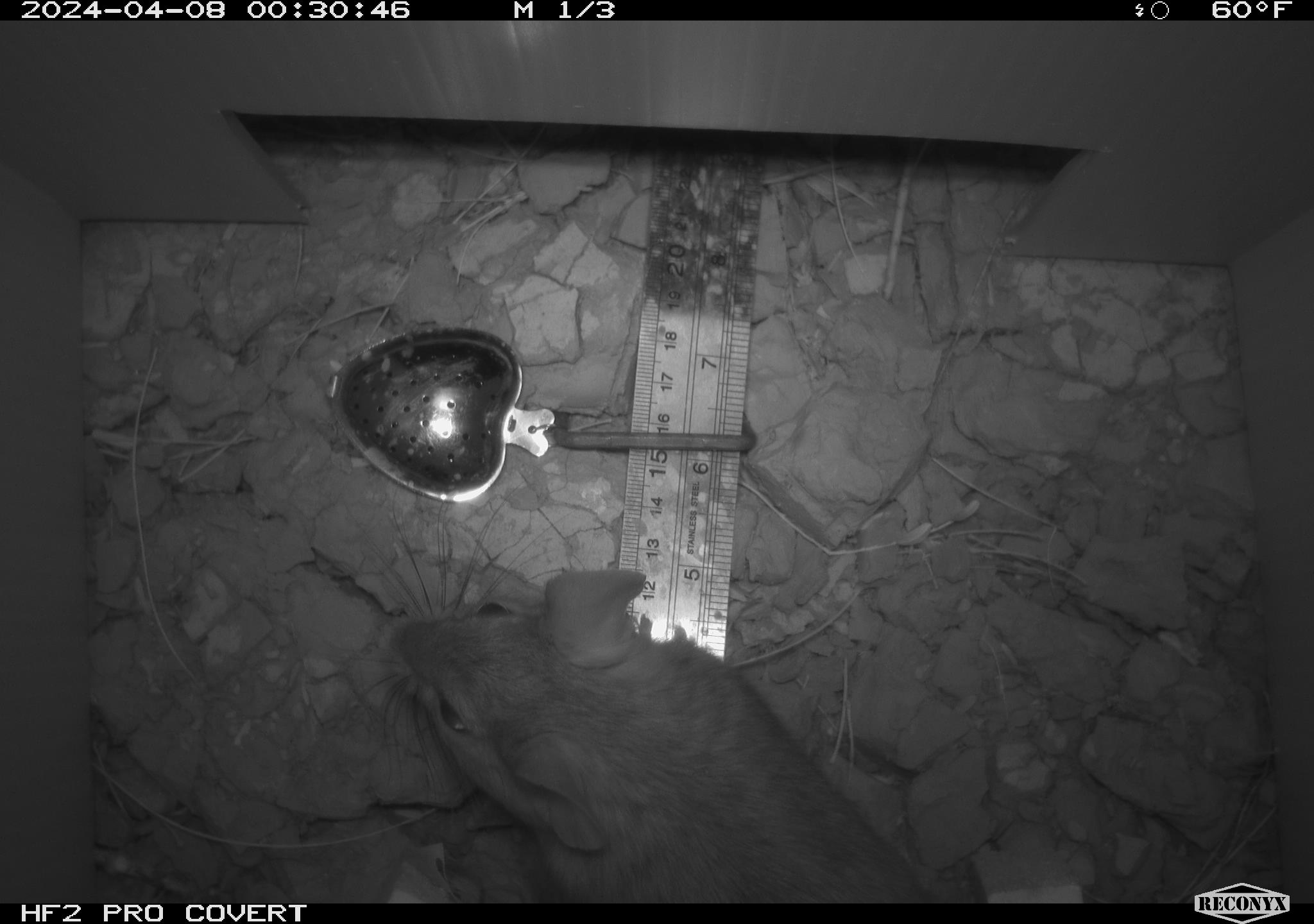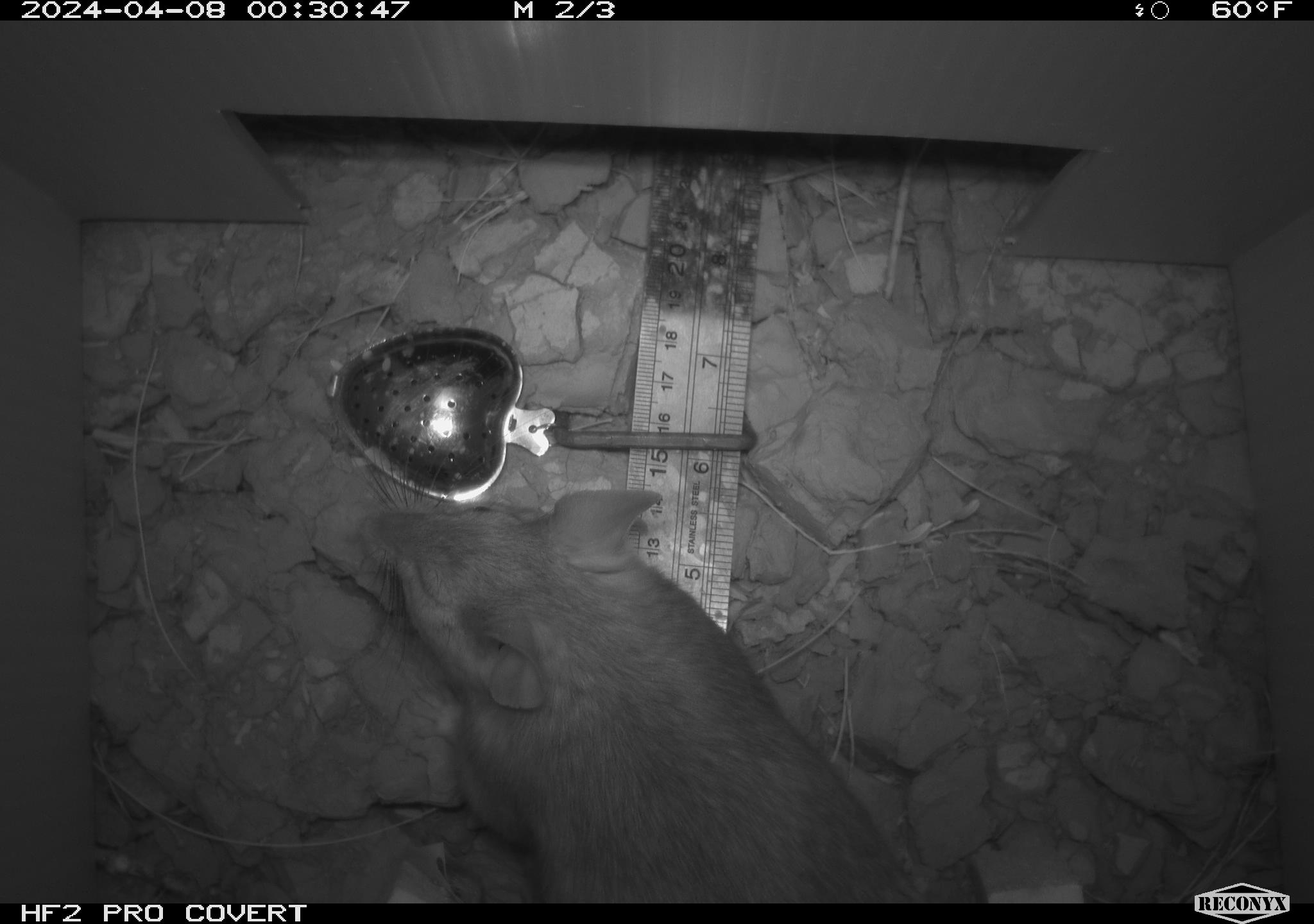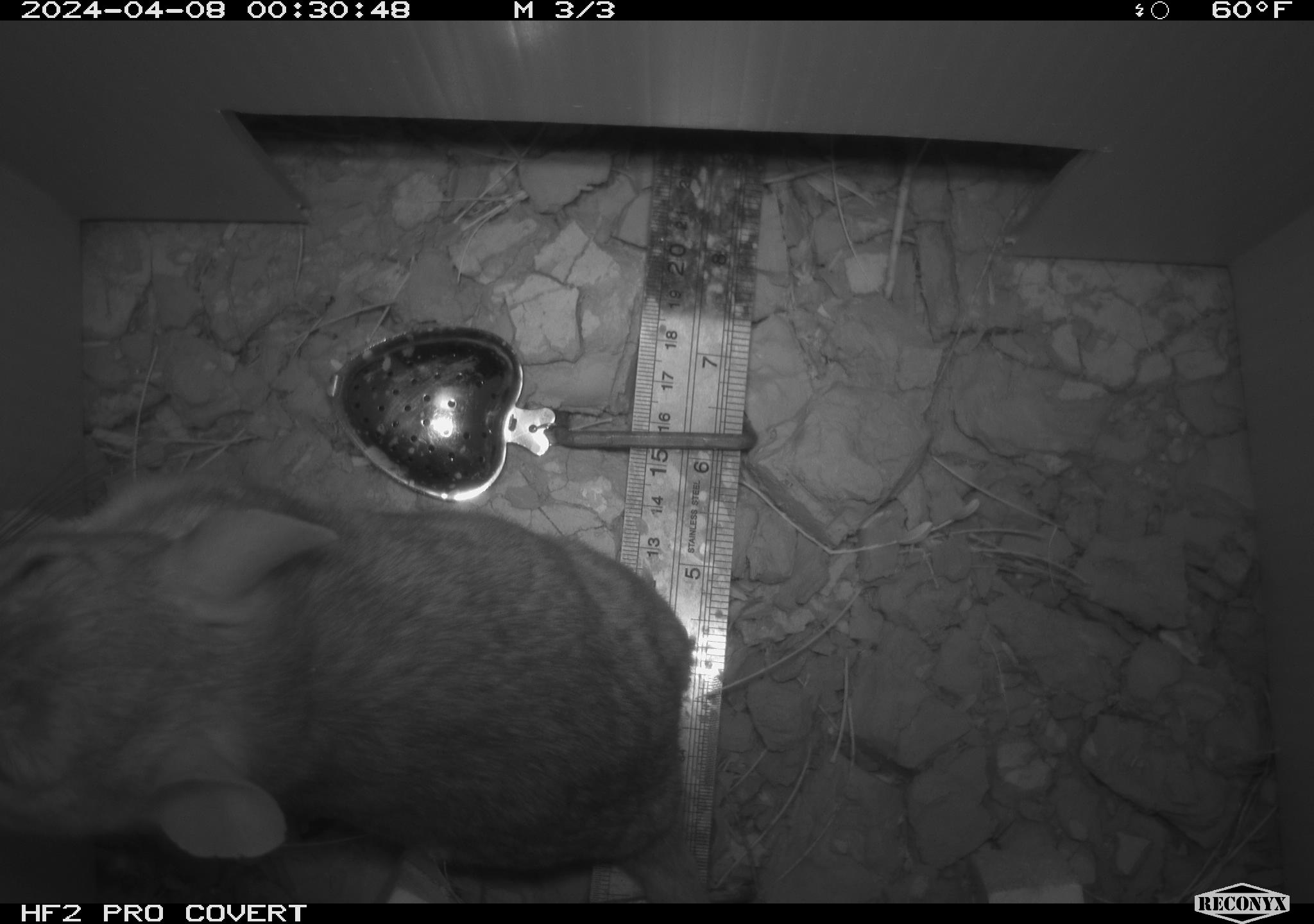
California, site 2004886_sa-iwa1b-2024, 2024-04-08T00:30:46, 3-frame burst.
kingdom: Animalia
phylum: Chordata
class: Mammalia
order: Rodentia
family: Cricetidae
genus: Neotoma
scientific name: Neotoma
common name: pack rat or woodrat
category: neotoma species